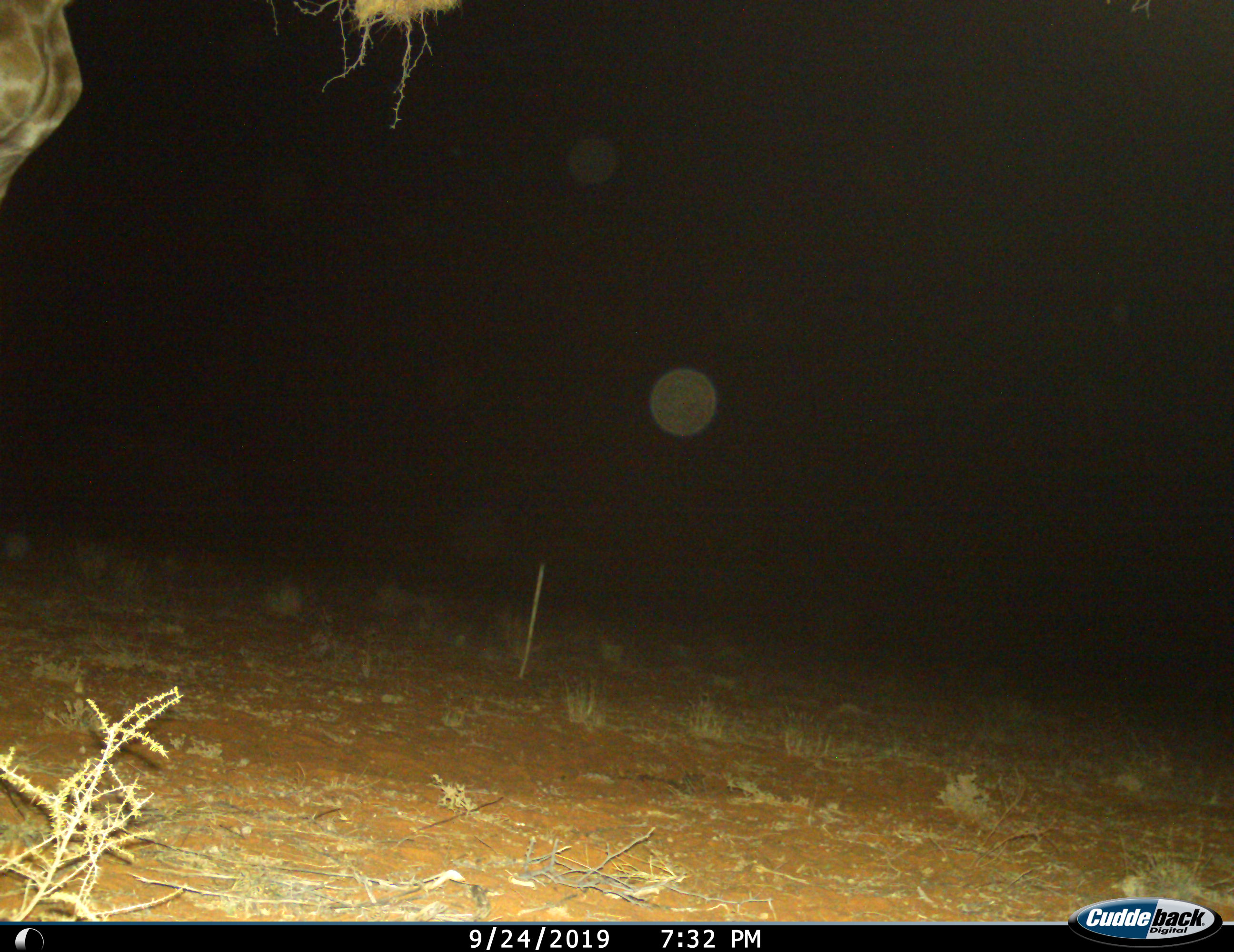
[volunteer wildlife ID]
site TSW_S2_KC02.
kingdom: Animalia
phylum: Chordata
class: Mammalia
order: Artiodactyla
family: Giraffidae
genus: Giraffa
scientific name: Giraffa camelopardalis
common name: giraffe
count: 1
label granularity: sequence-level